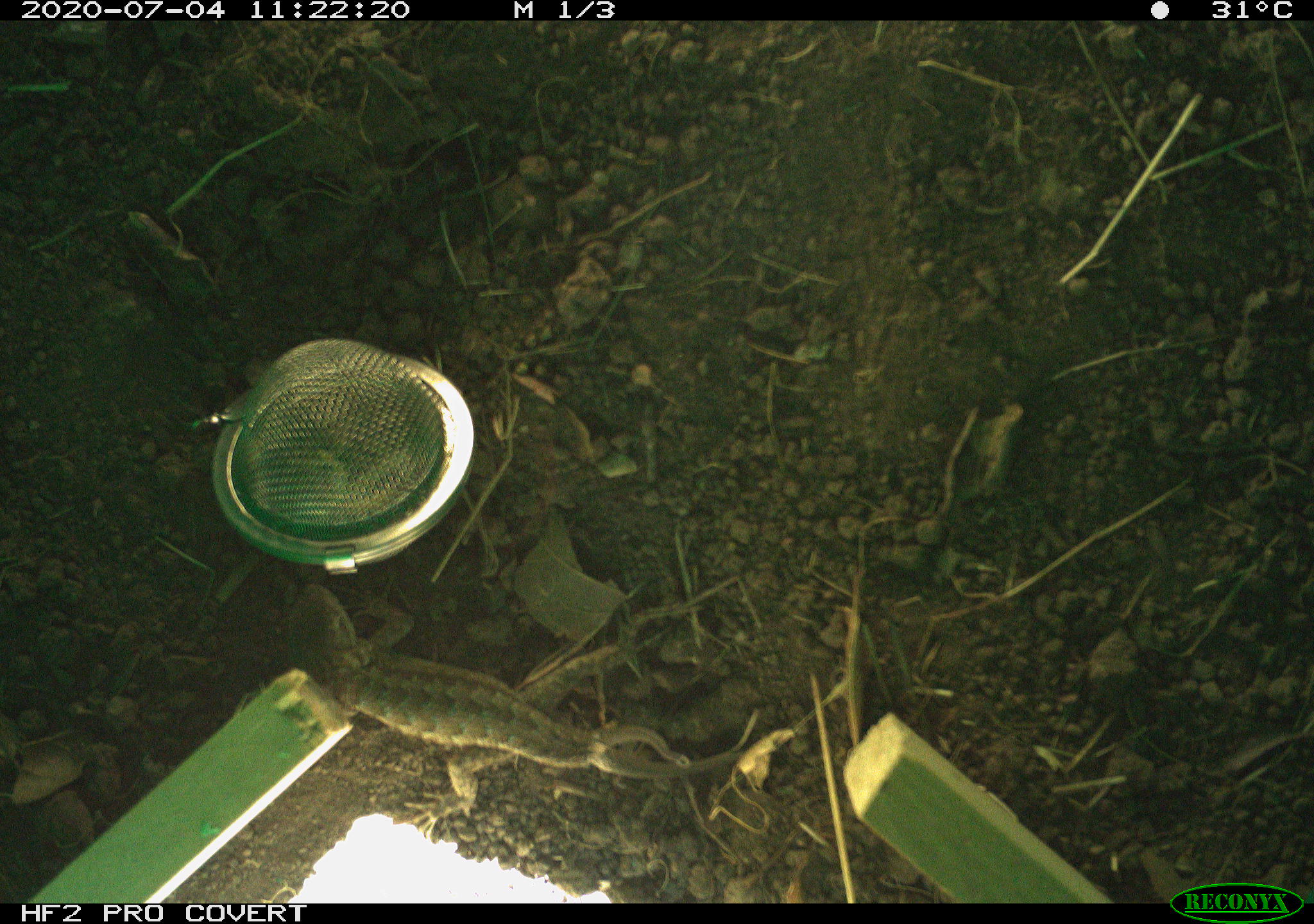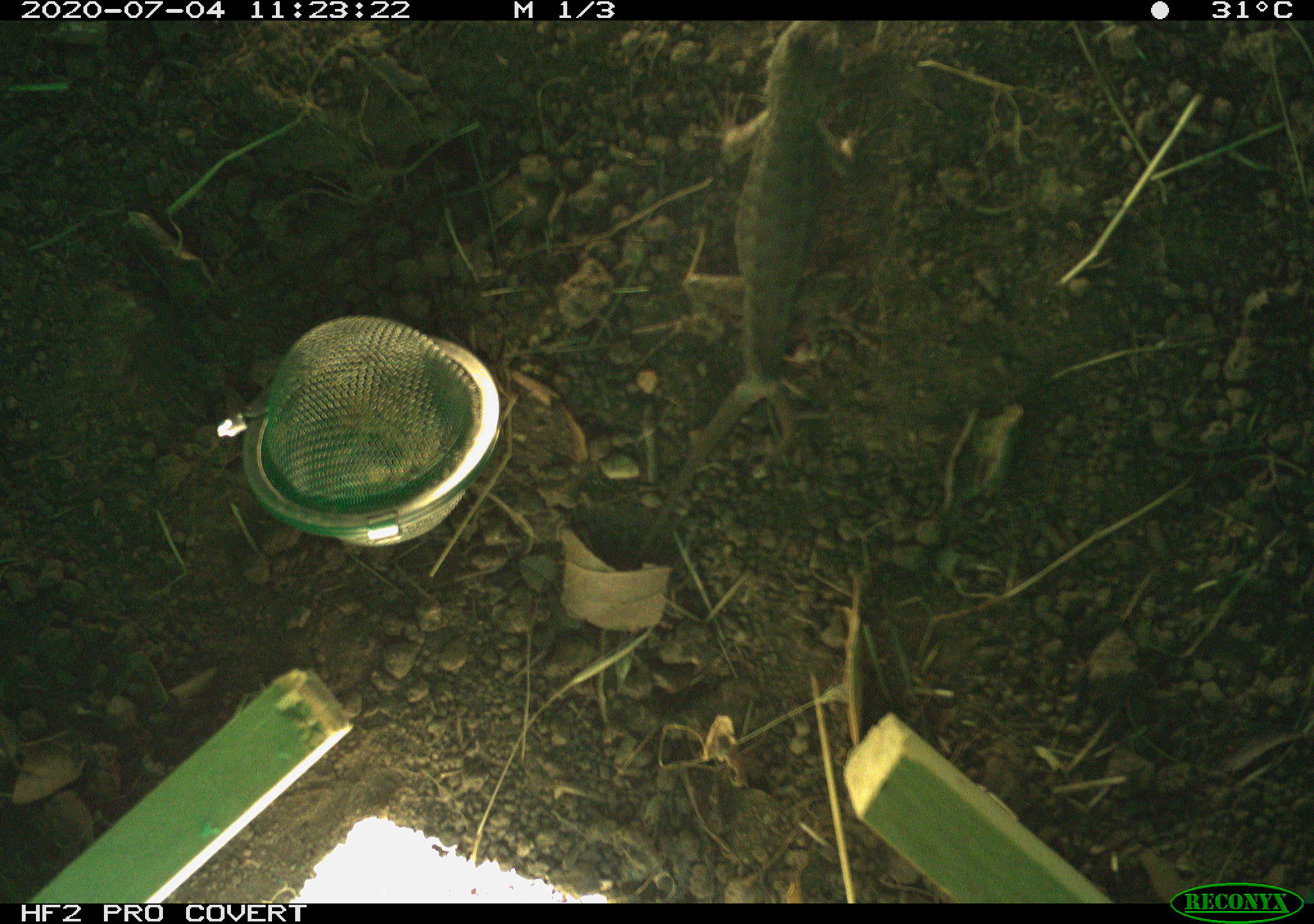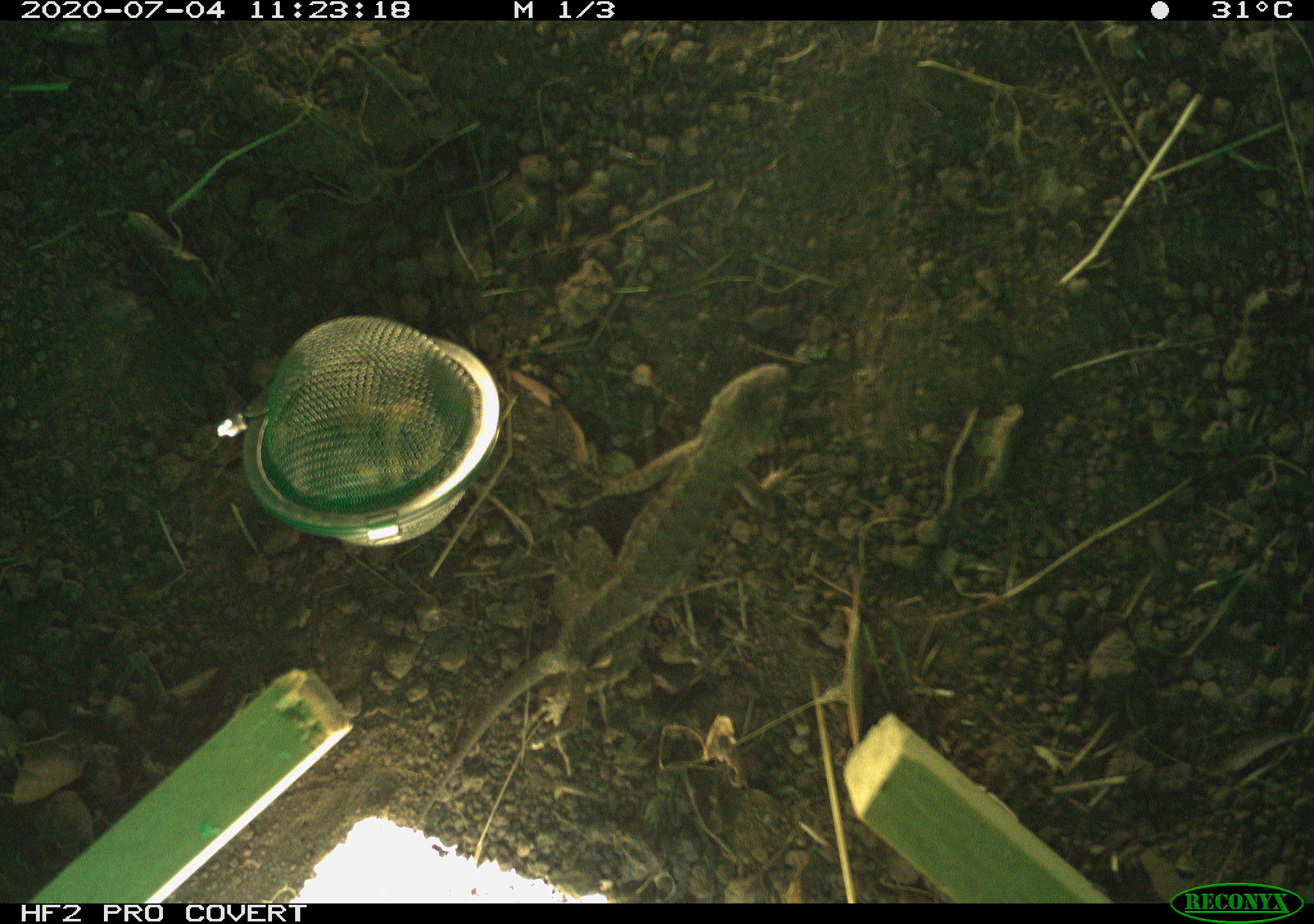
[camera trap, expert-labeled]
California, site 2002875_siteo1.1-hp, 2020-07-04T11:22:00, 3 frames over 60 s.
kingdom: Animalia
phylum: Chordata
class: Reptilia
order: Squamata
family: Phrynosomatidae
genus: Sceloporus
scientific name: Sceloporus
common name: spiny lizards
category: sceloporus species